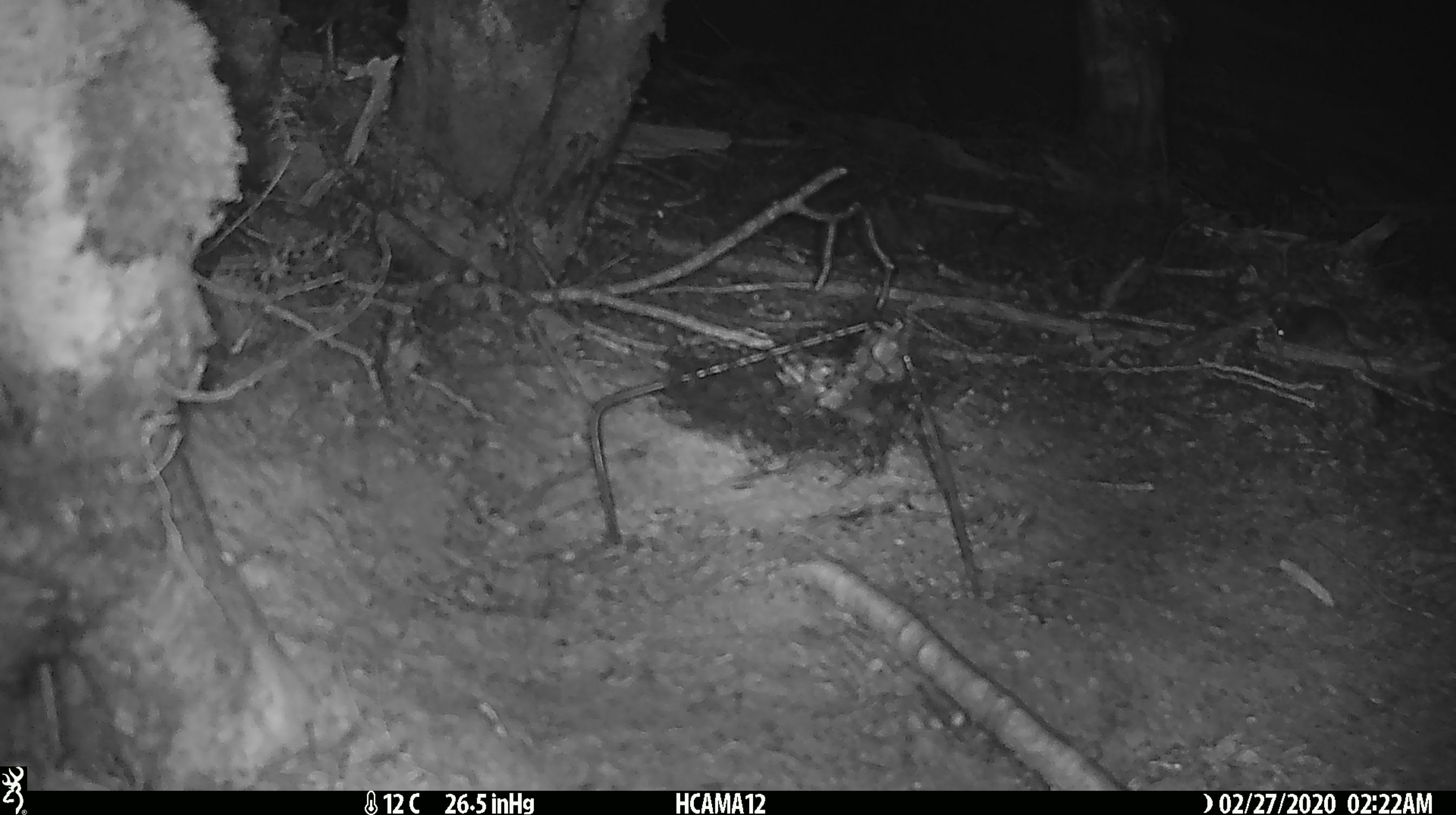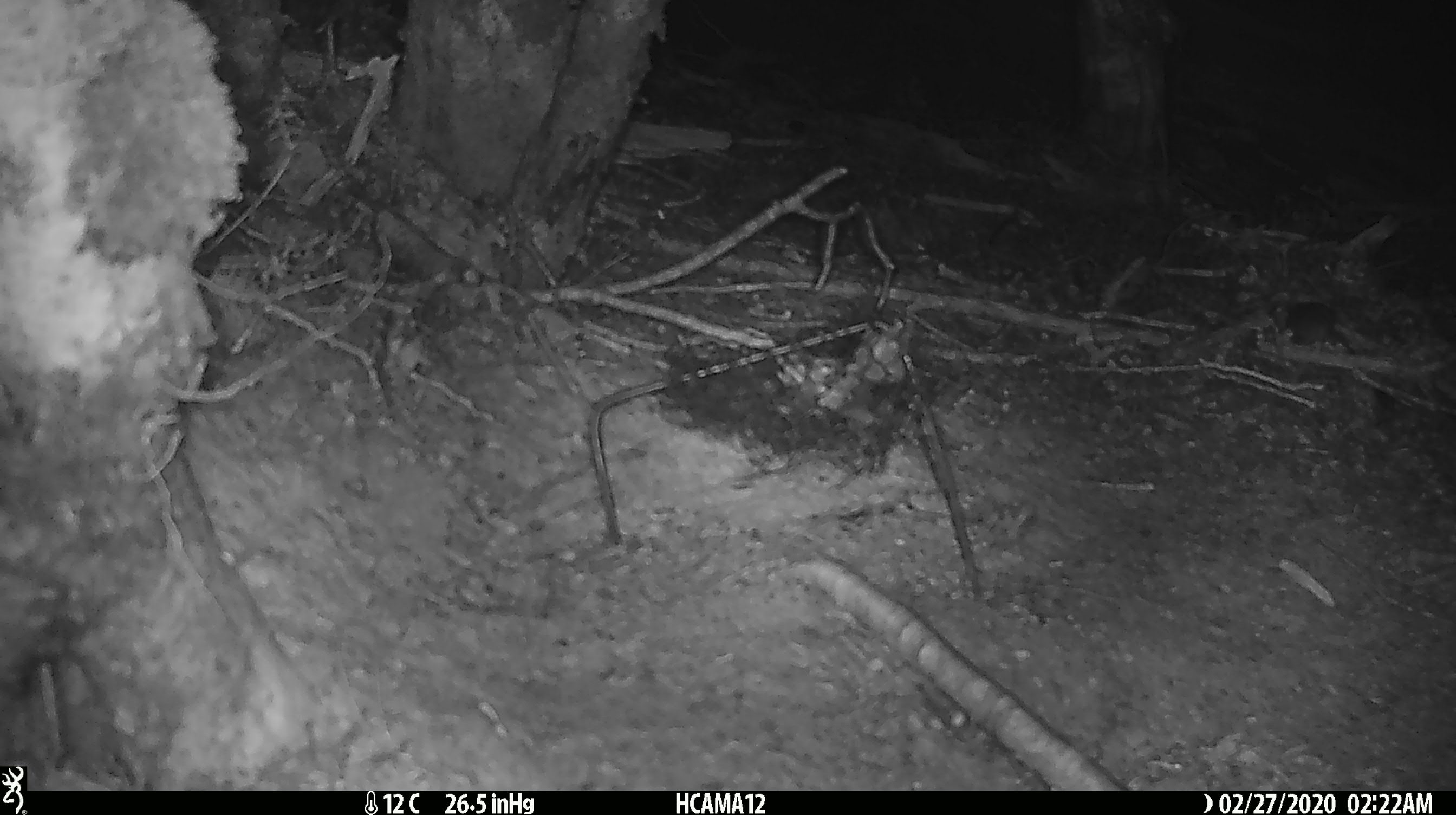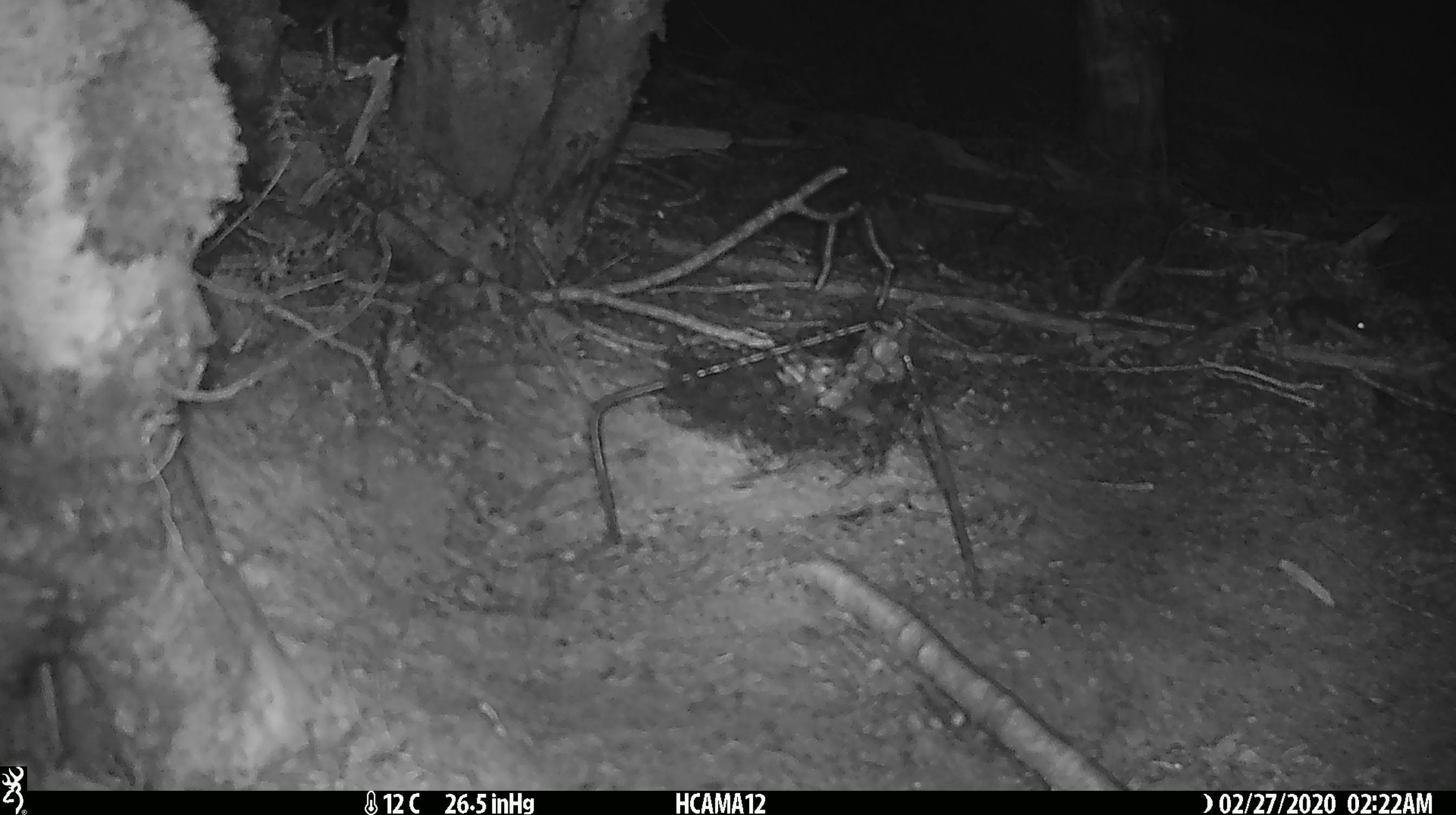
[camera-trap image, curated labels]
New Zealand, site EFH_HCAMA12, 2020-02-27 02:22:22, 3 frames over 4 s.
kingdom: Animalia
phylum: Chordata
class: Mammalia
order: Rodentia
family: Muridae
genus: Mus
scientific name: Mus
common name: mouse